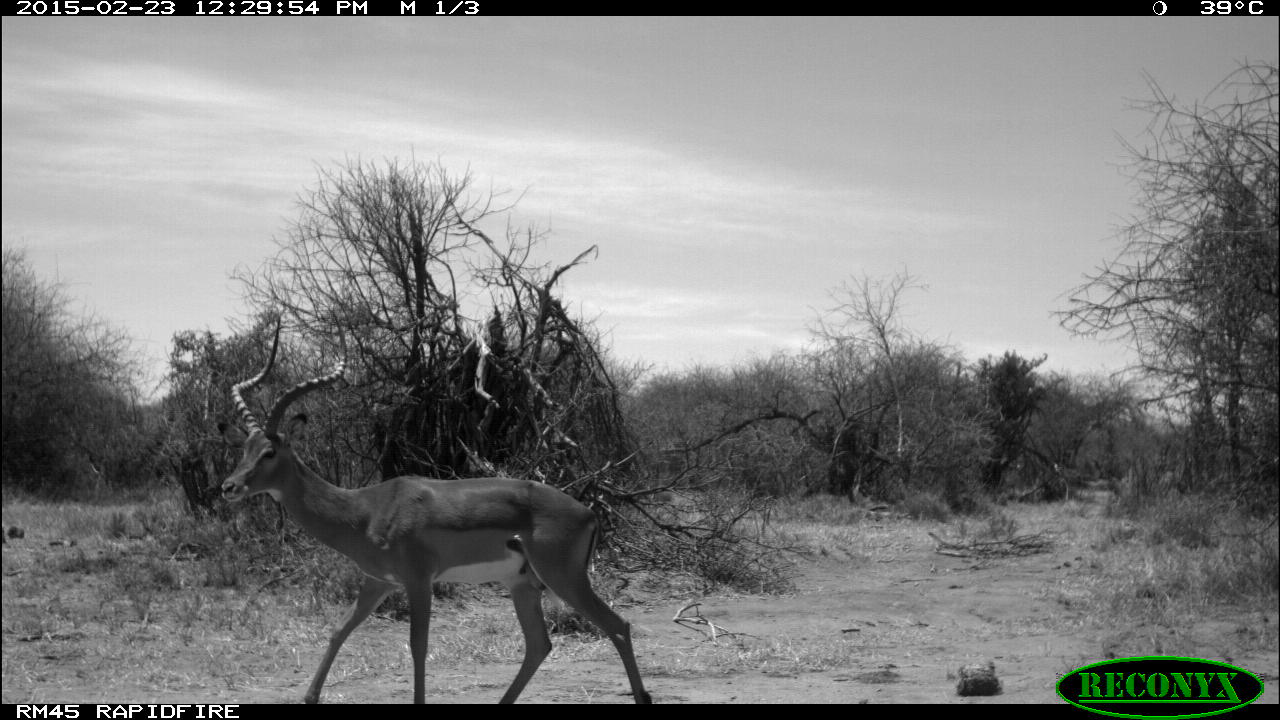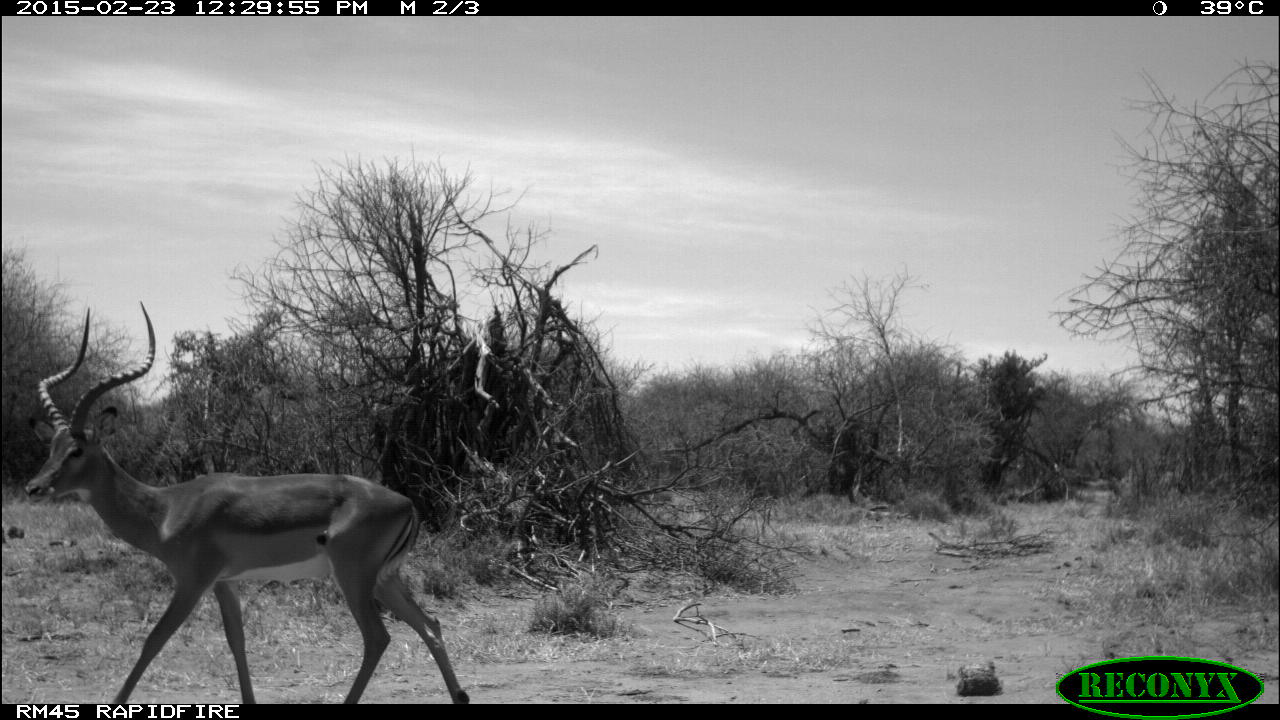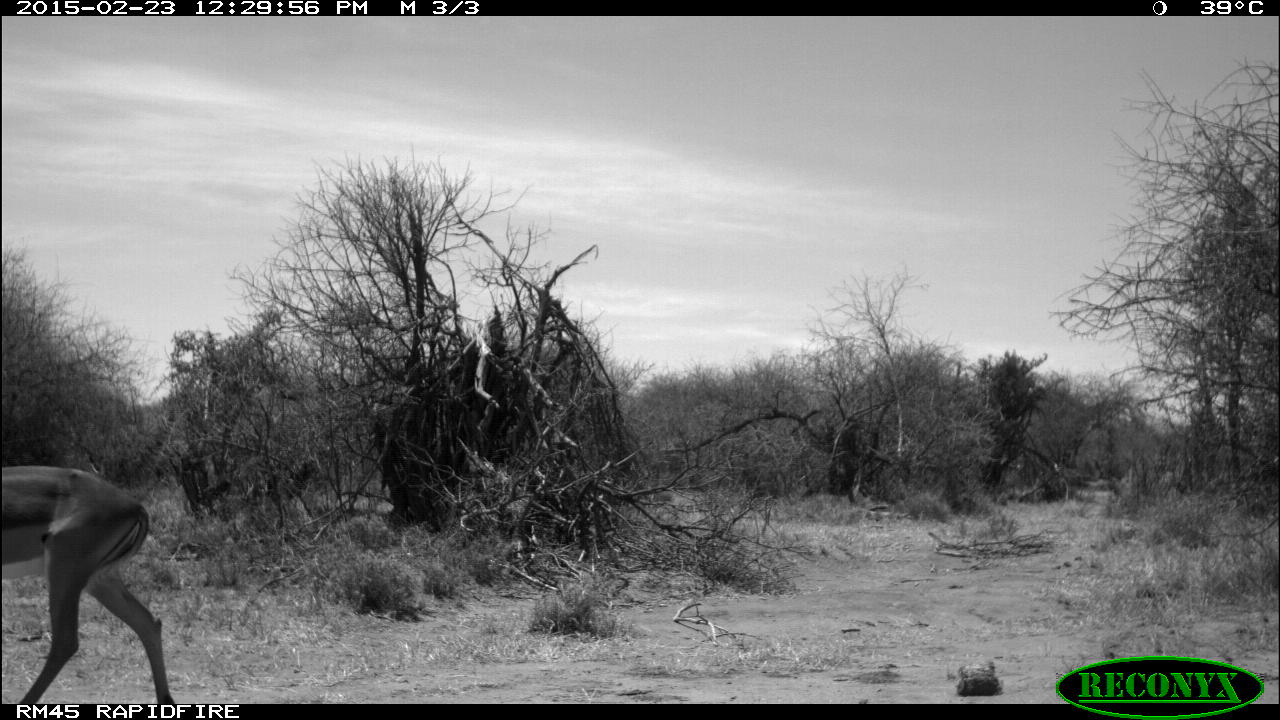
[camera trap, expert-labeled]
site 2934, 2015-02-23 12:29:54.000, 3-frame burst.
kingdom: Animalia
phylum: Chordata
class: Mammalia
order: Artiodactyla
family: Bovidae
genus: Aepyceros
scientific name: Aepyceros melampus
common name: impala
Aepyceros melampus (impala), count 1.